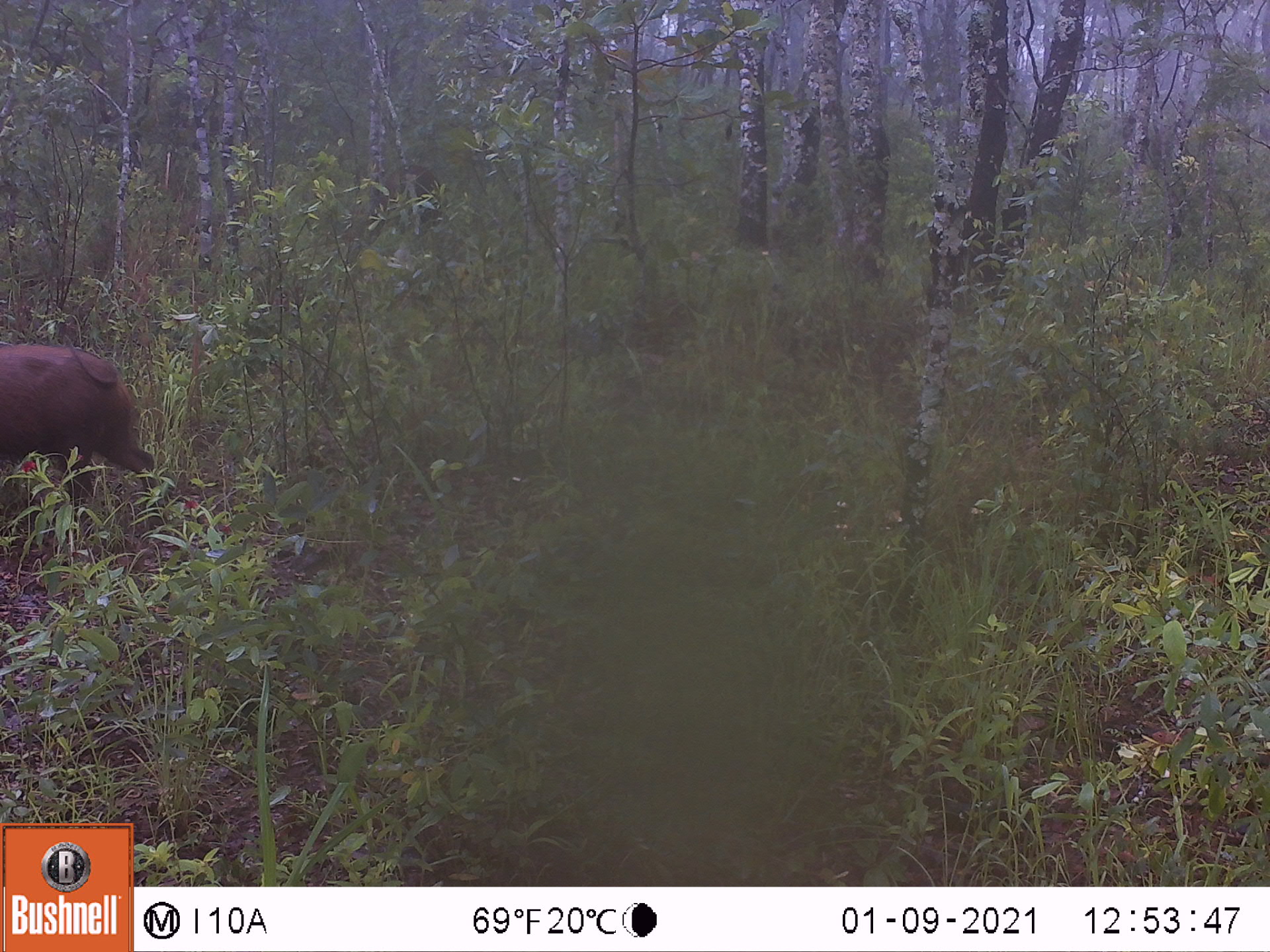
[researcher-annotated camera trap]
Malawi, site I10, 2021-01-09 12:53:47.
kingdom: Animalia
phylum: Chordata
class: Mammalia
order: Artiodactyla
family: Suidae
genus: Potamochoerus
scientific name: Potamochoerus larvatus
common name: bushpig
Bushpig (Potamochoerus larvatus), count 1.